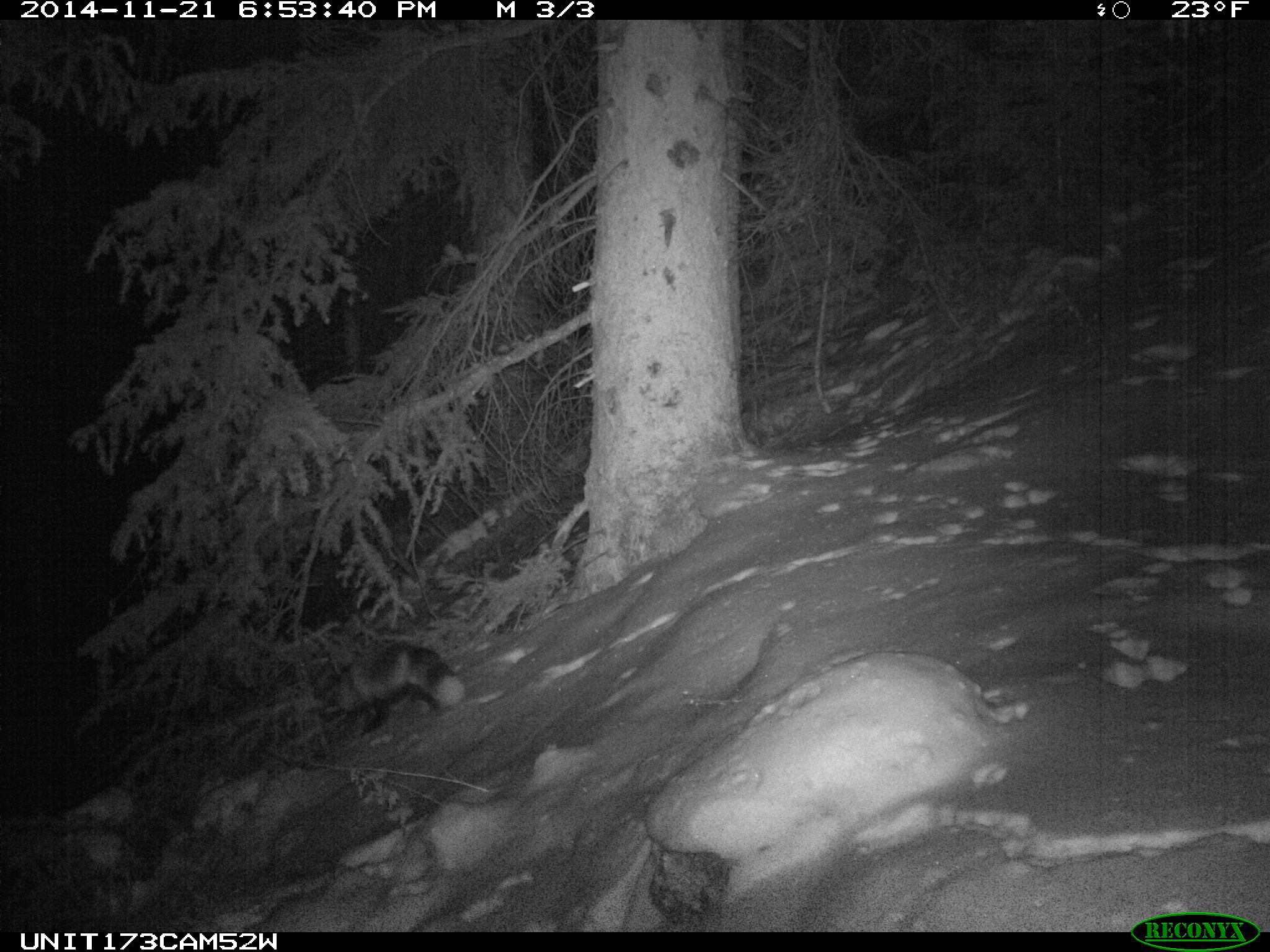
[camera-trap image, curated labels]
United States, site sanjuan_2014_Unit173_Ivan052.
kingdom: Animalia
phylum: Chordata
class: Mammalia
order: Carnivora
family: Canidae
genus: Vulpes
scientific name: Vulpes vulpes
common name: red fox